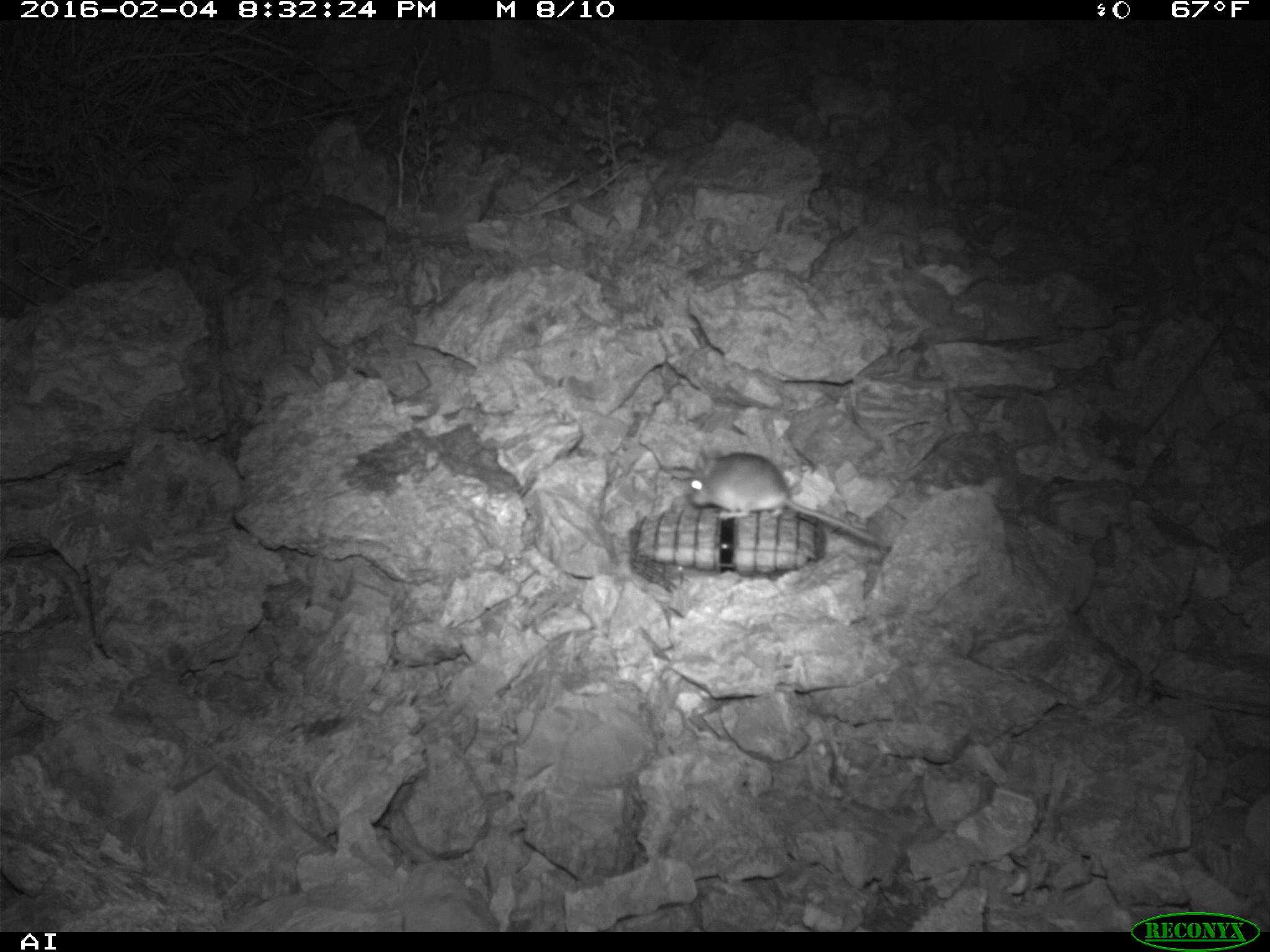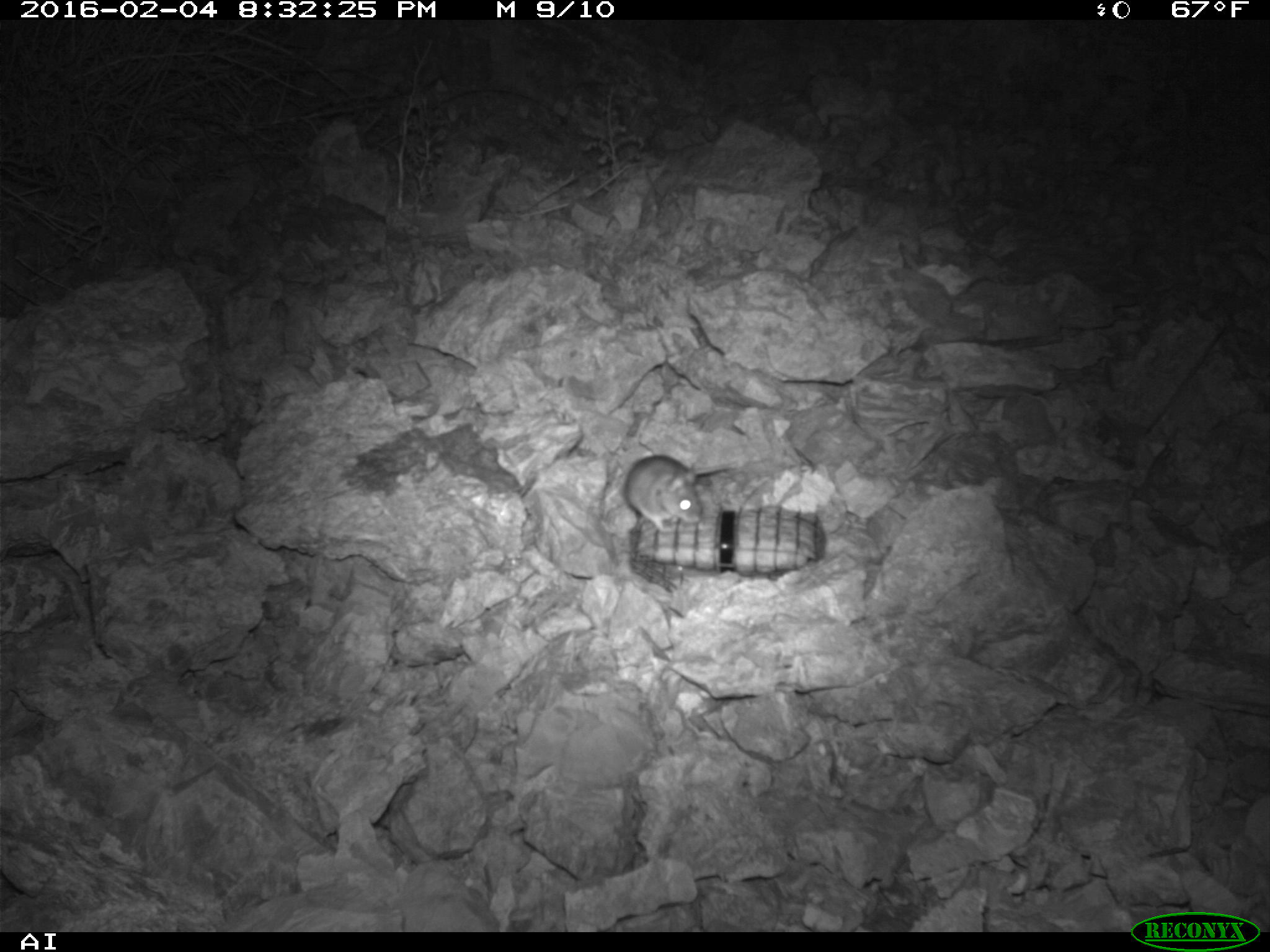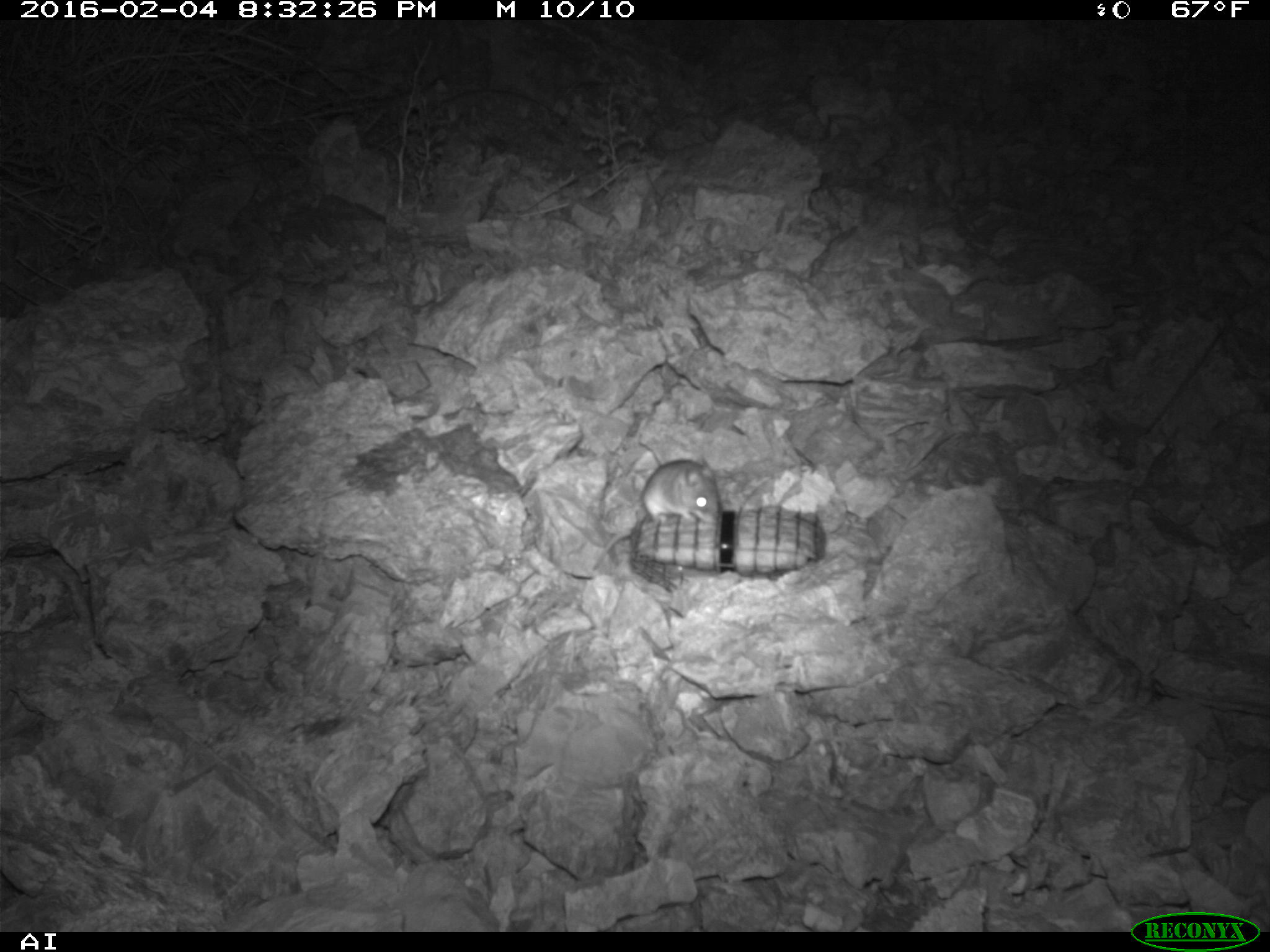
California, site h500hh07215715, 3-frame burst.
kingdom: Animalia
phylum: Chordata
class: Mammalia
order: Rodentia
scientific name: Rodentia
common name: rodent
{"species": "rodent (Rodentia)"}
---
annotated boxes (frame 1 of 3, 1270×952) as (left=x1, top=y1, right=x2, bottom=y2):
rodent: (left=689, top=447, right=885, bottom=547)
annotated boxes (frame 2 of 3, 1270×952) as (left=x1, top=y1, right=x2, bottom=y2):
rodent: (left=623, top=453, right=740, bottom=534)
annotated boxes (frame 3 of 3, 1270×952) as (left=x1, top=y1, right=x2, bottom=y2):
rodent: (left=593, top=457, right=722, bottom=567)